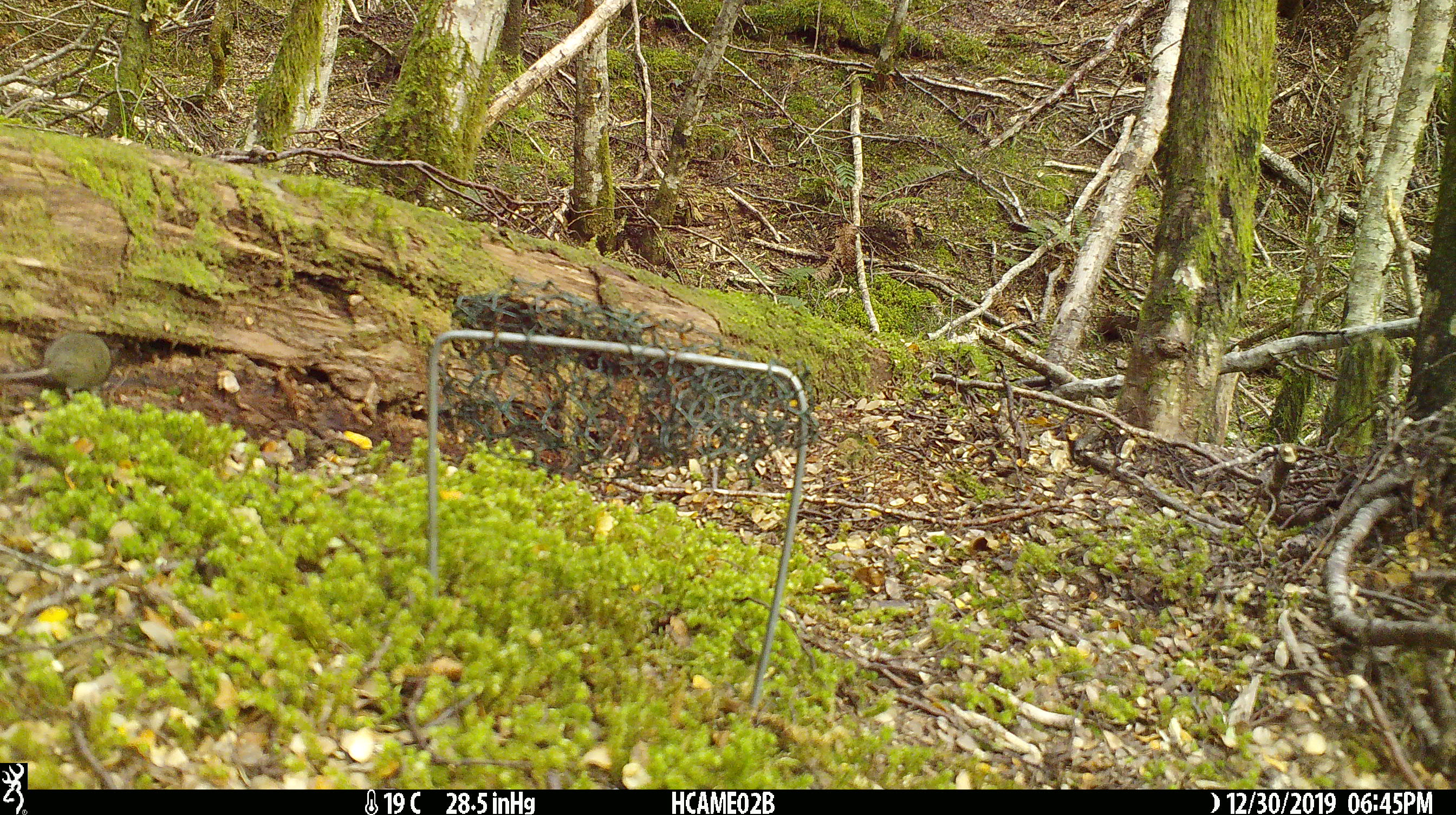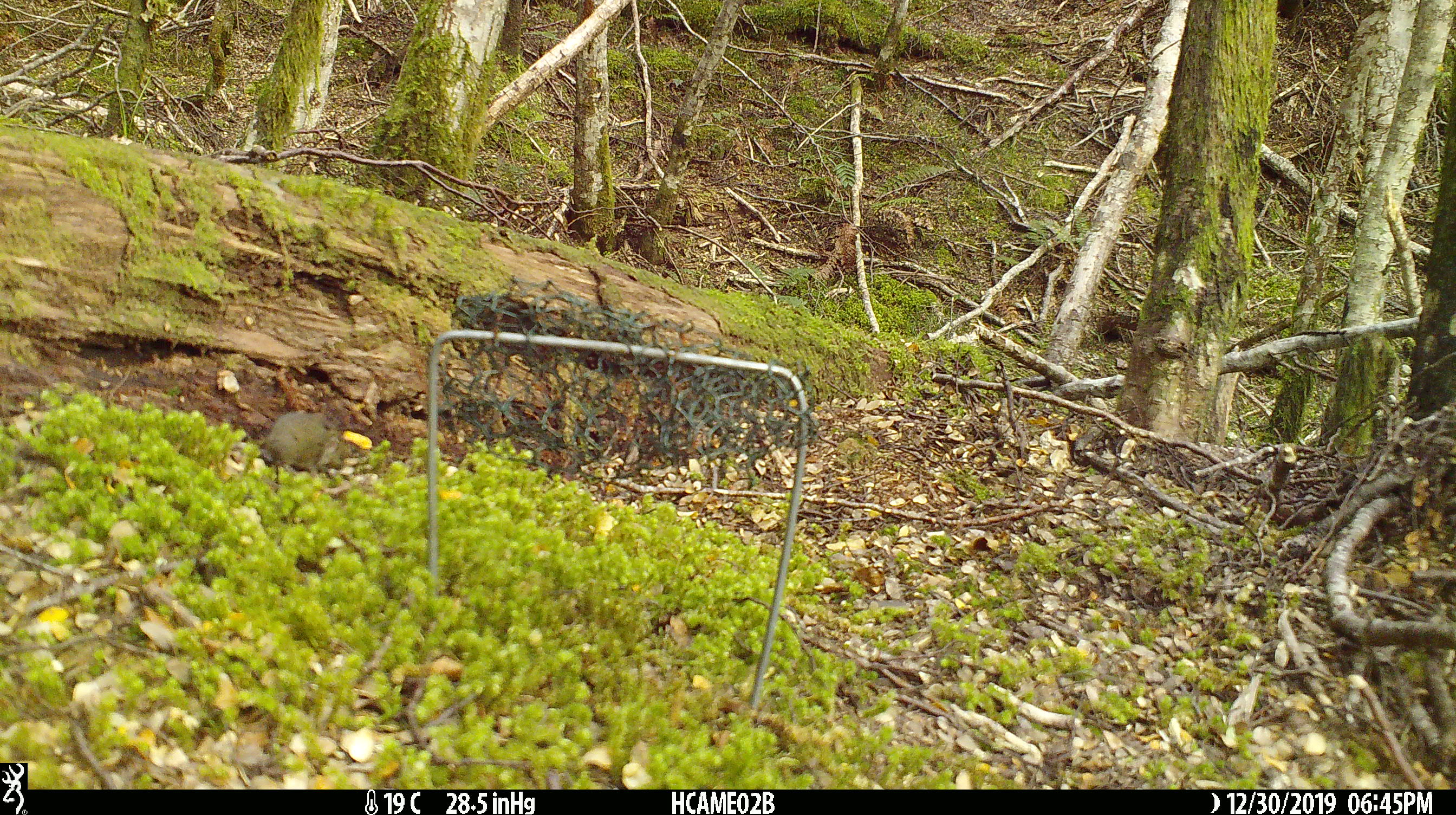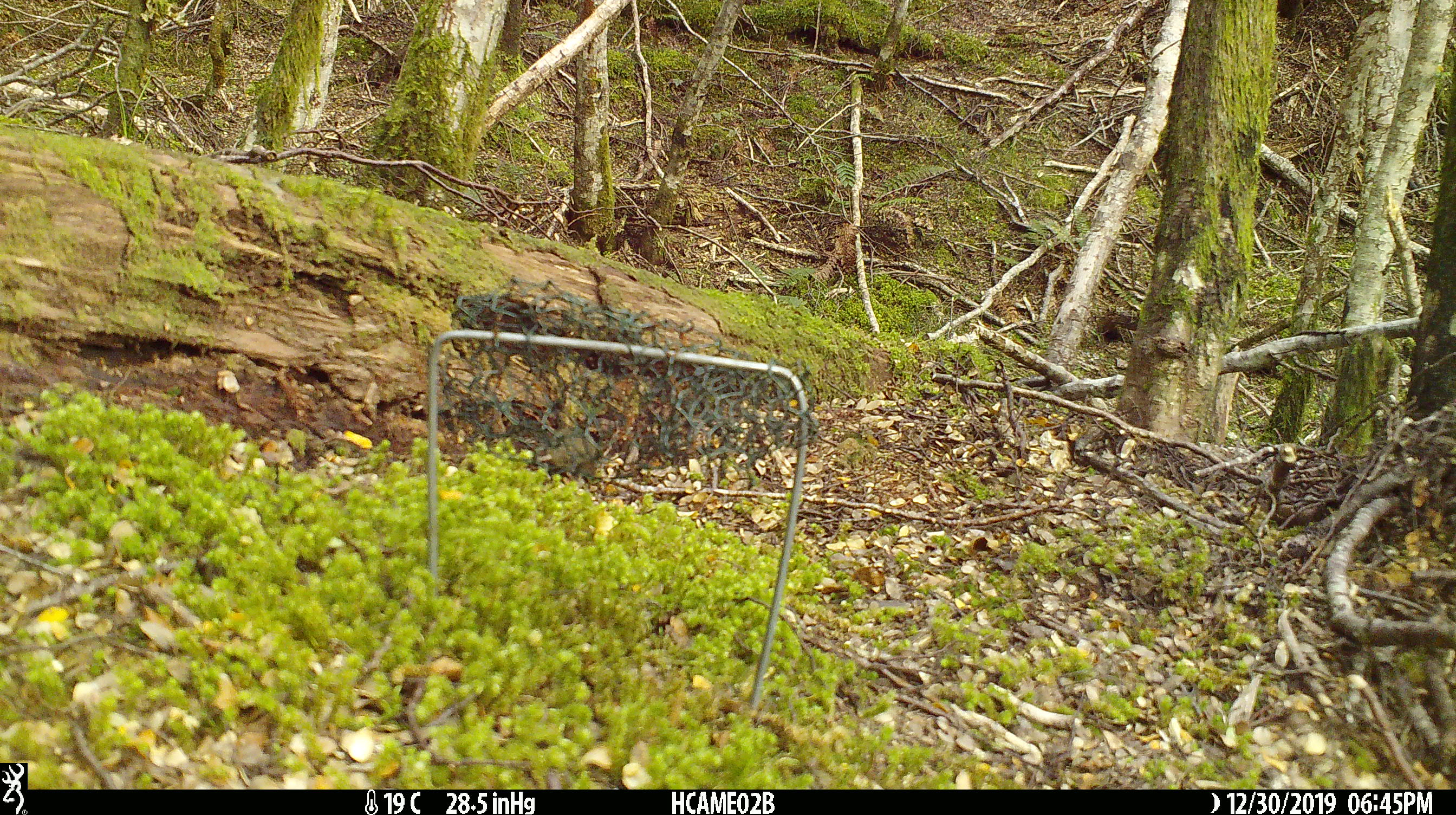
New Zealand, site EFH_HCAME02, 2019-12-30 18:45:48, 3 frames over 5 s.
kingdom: Animalia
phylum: Chordata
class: Mammalia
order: Rodentia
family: Muridae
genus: Mus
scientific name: Mus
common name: mouse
Mouse (Mus).